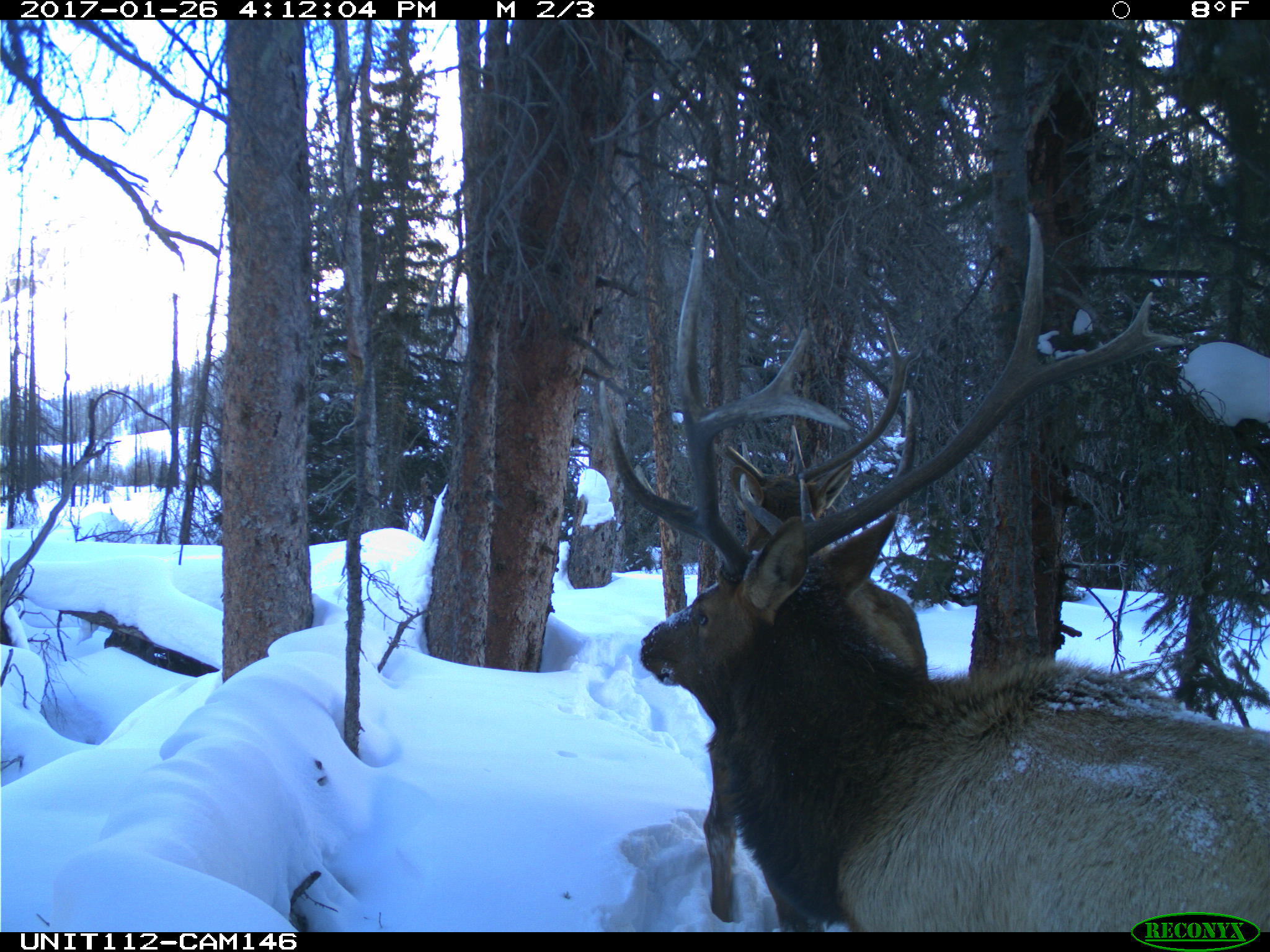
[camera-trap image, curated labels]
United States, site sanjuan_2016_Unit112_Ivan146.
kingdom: Animalia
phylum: Chordata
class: Mammalia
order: Artiodactyla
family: Cervidae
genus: Cervus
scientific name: Cervus elaphus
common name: red deer